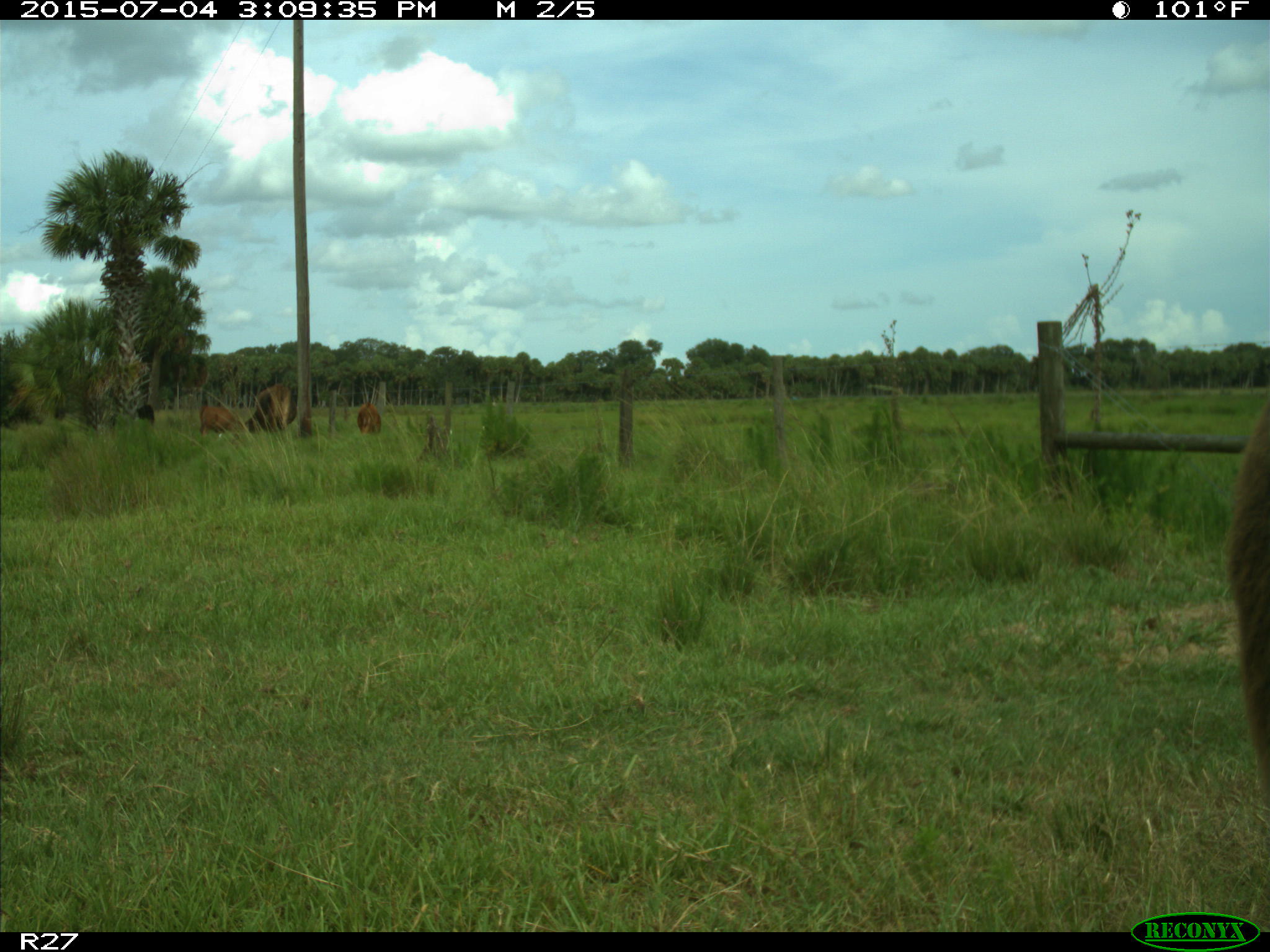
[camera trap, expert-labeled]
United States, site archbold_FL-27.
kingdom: Animalia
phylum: Chordata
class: Mammalia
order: Artiodactyla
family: Bovidae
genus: Bos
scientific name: Bos taurus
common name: domestic cow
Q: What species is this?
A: Bos taurus (domestic cow).